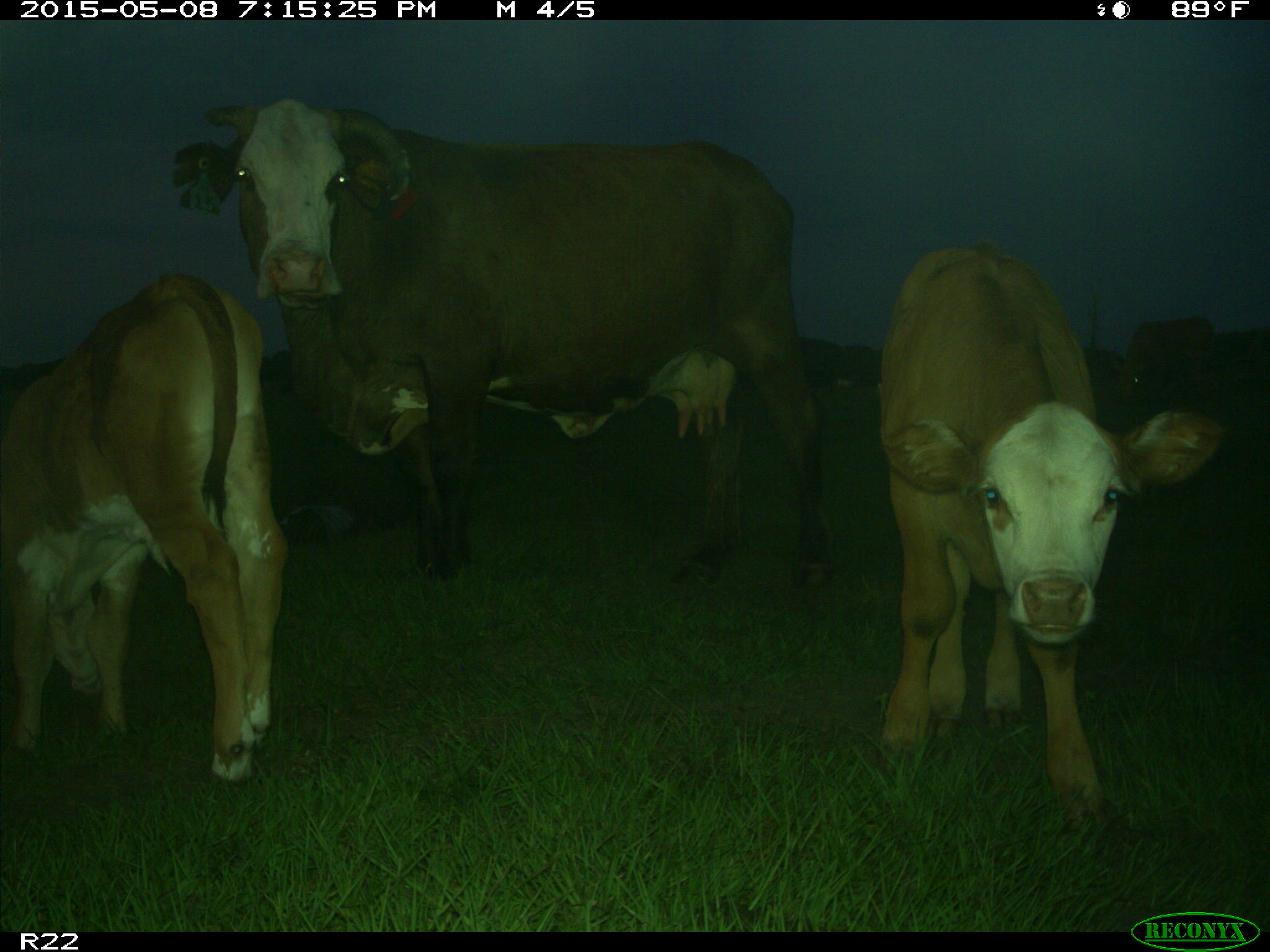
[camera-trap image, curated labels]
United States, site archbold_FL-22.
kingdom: Animalia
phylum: Chordata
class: Mammalia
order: Artiodactyla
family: Bovidae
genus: Bos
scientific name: Bos taurus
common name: domestic cow